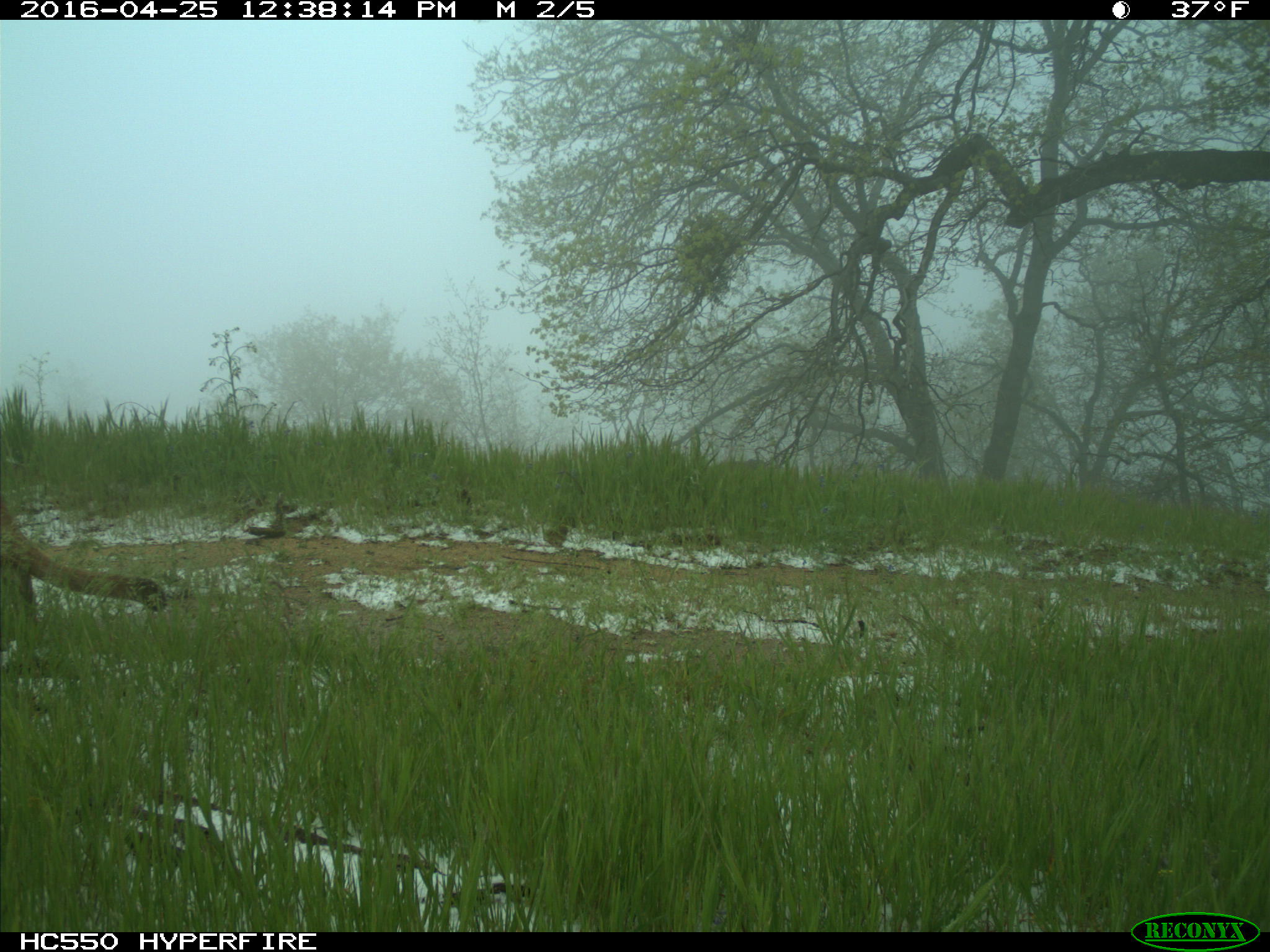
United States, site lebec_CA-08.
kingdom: Animalia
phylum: Chordata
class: Mammalia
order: Carnivora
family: Felidae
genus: Puma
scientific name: Puma concolor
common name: mountain lion